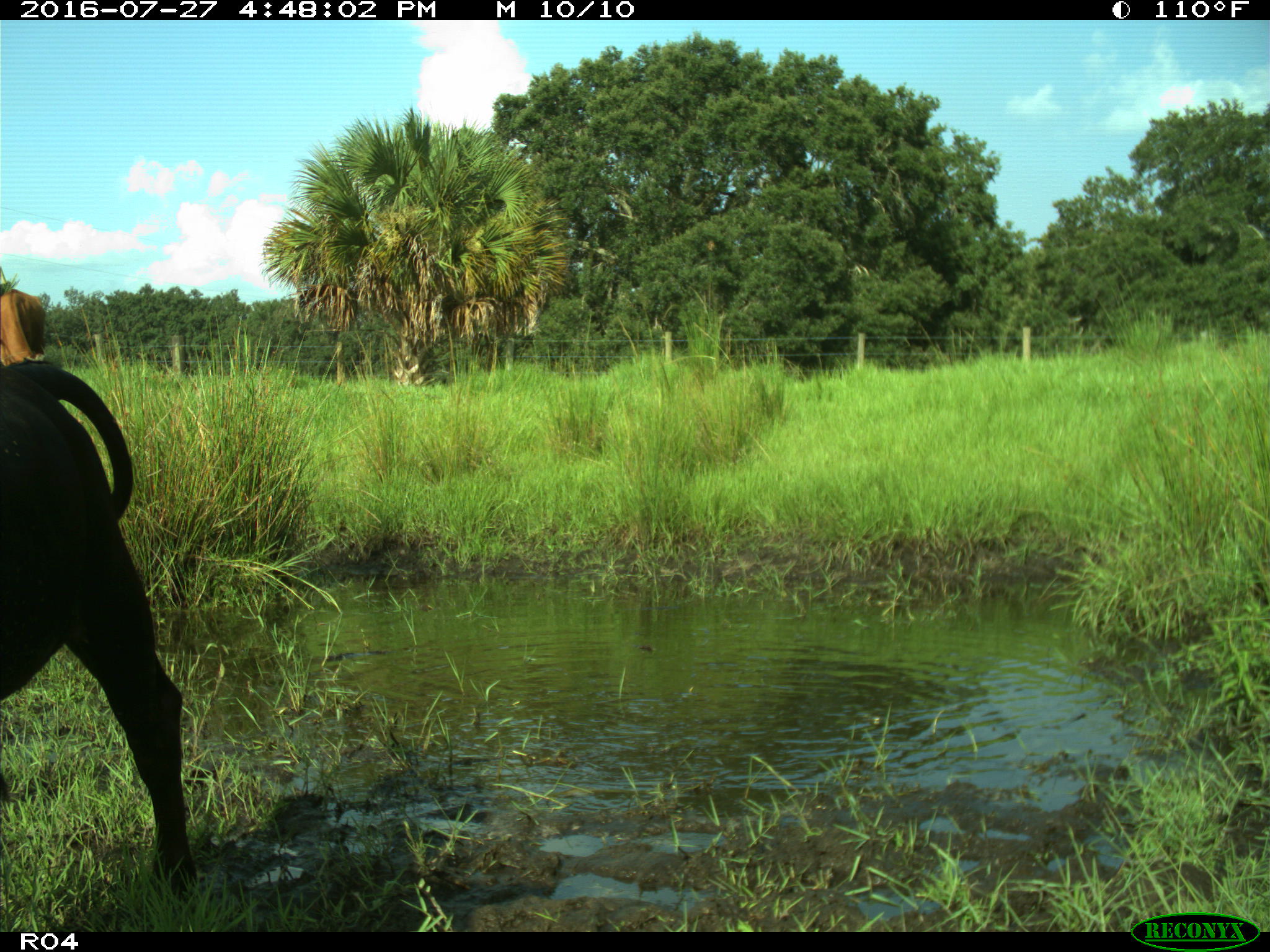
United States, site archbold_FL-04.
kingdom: Animalia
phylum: Chordata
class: Mammalia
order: Artiodactyla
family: Bovidae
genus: Bos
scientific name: Bos taurus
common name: domestic cow